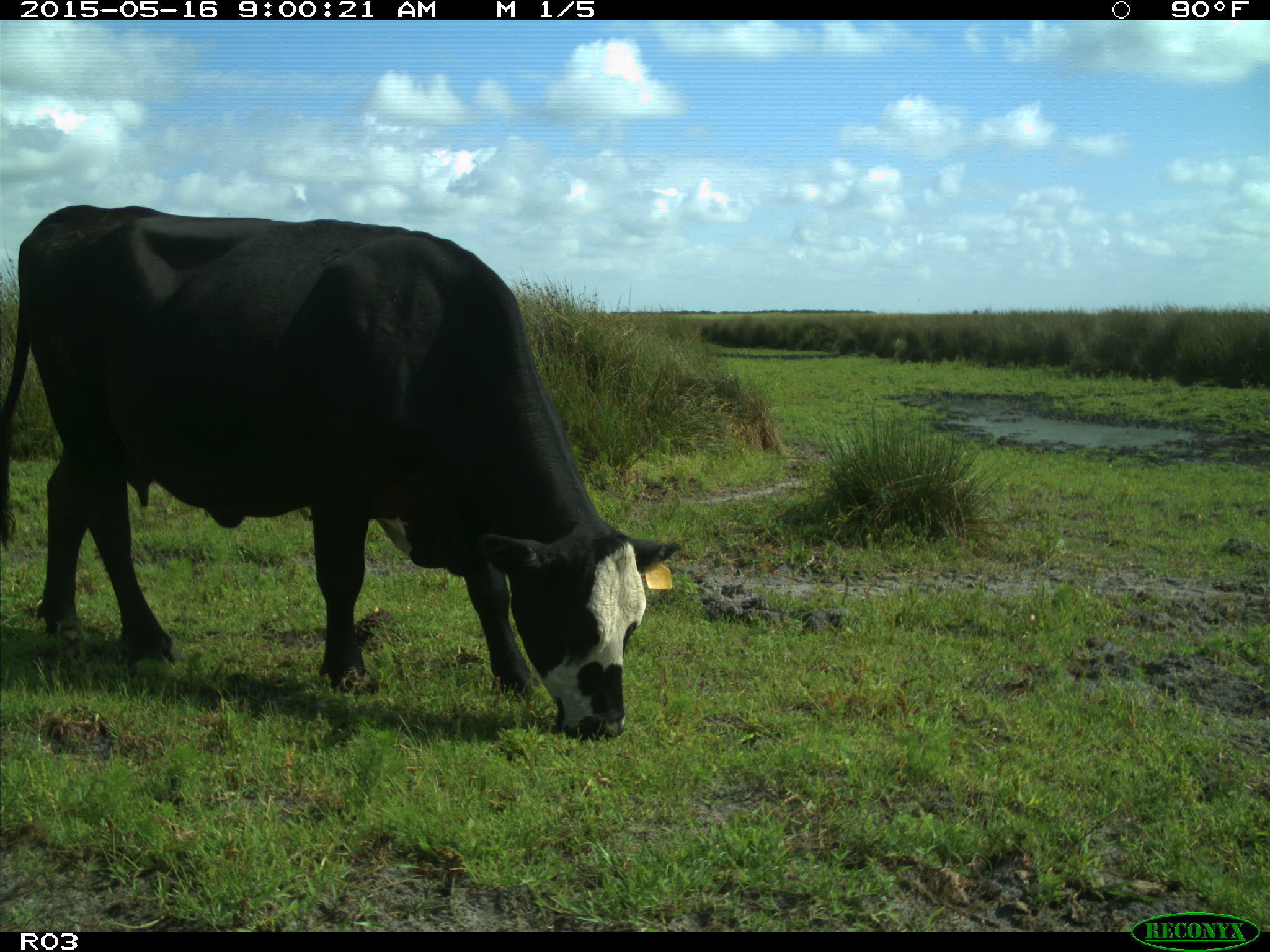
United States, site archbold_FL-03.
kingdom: Animalia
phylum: Chordata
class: Mammalia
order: Artiodactyla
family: Bovidae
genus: Bos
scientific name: Bos taurus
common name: domestic cow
Bos taurus (domestic cow).